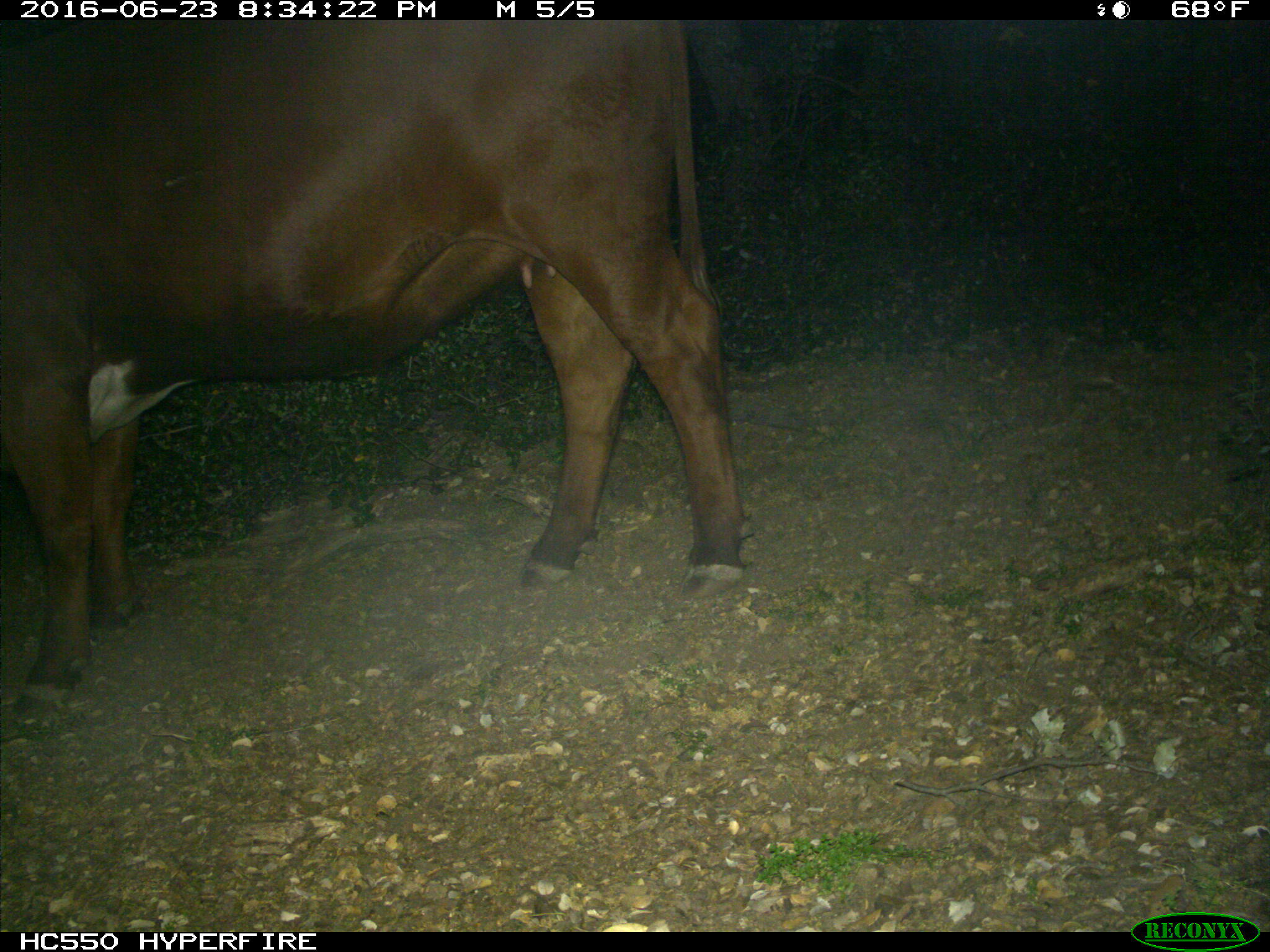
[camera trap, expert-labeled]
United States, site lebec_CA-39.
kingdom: Animalia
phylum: Chordata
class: Mammalia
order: Artiodactyla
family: Bovidae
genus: Bos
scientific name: Bos taurus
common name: domestic cow